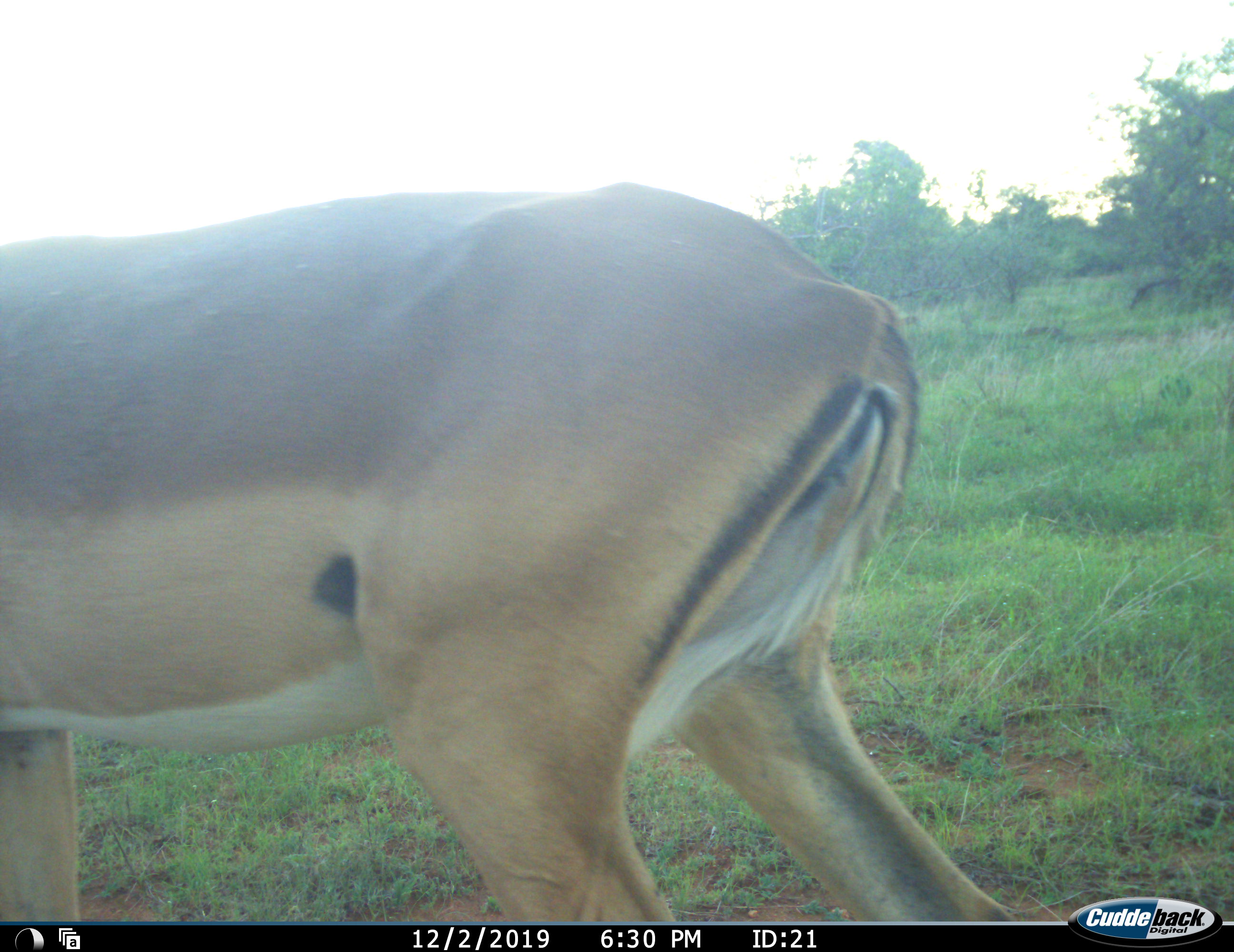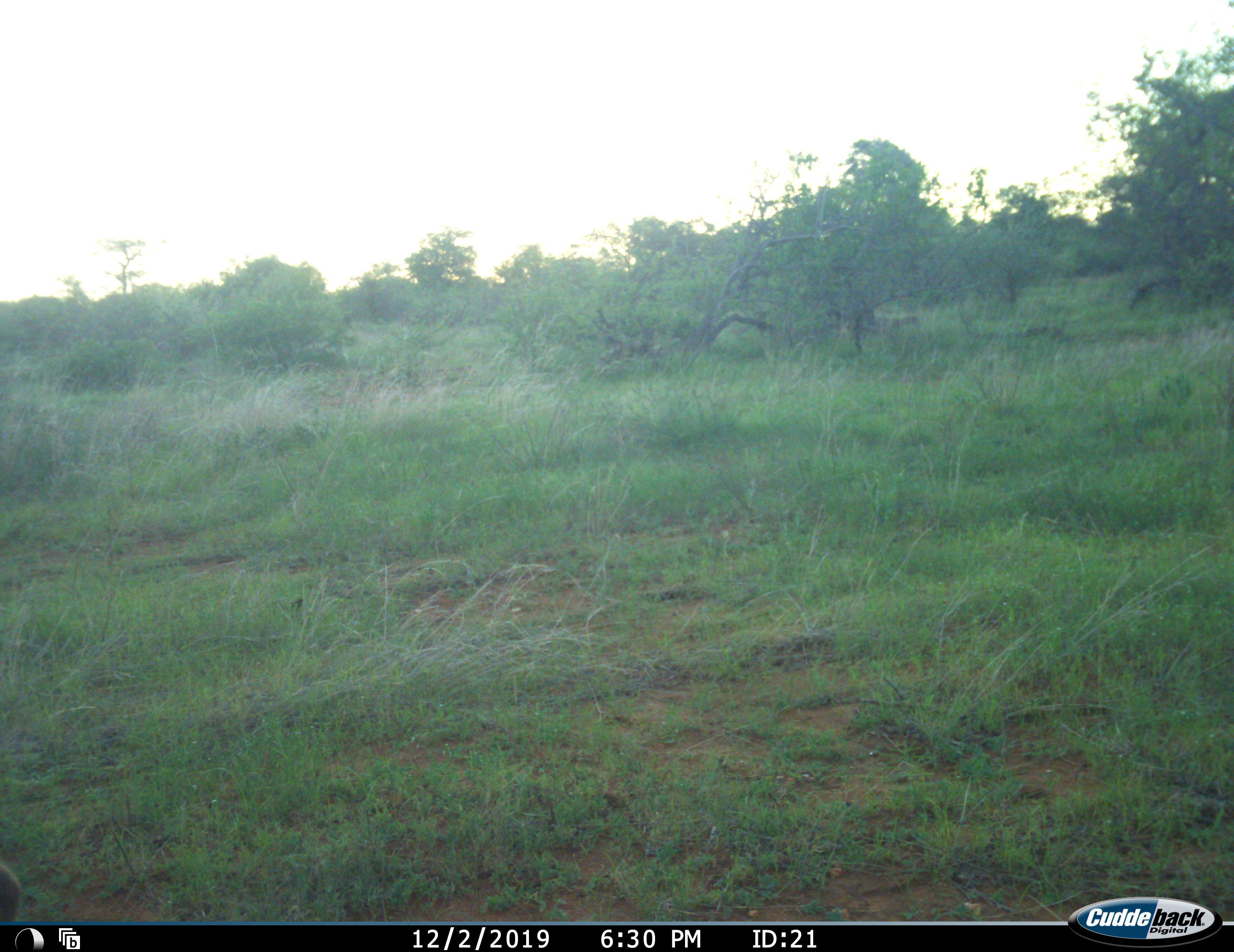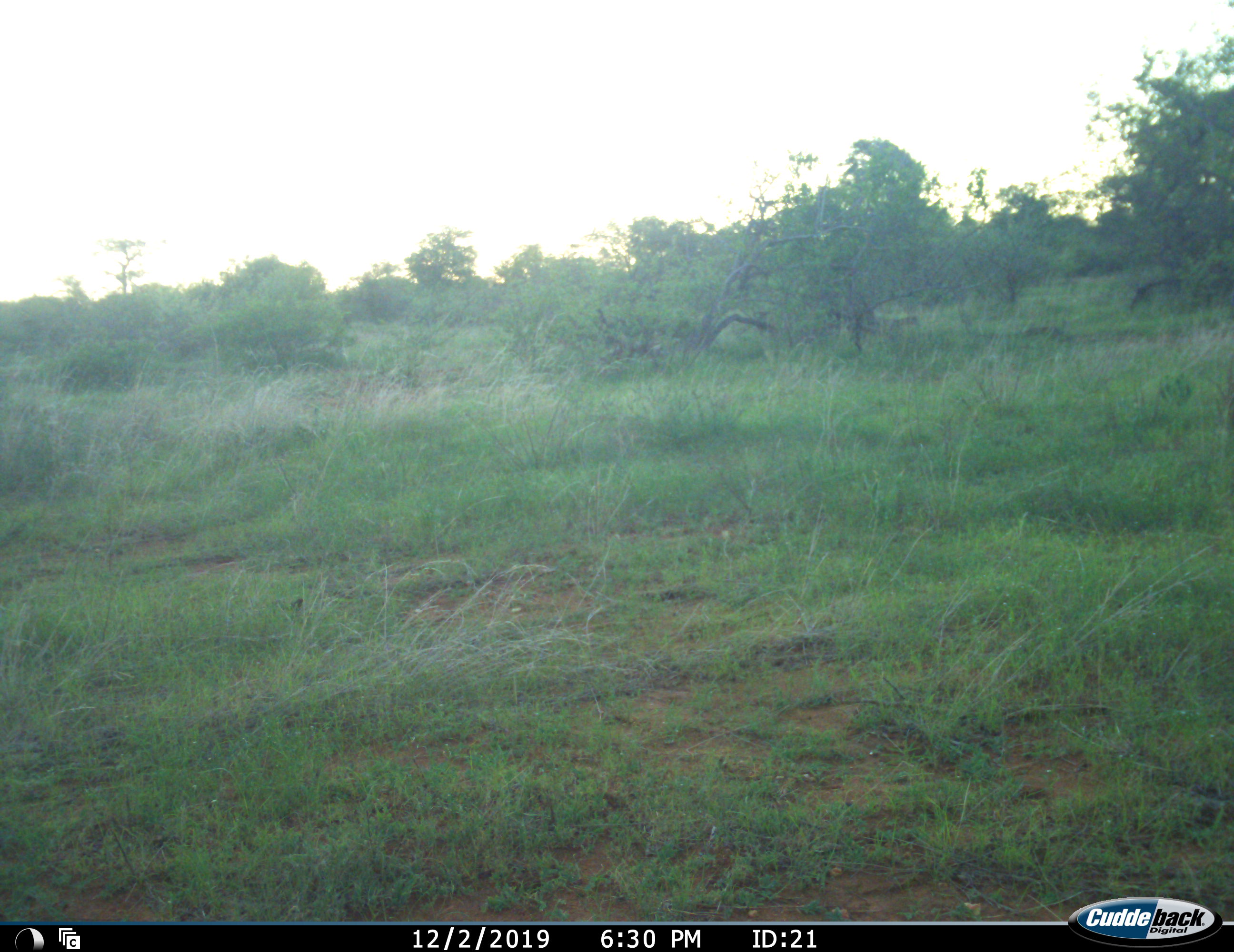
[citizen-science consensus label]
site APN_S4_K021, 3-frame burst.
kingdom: Animalia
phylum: Chordata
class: Mammalia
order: Artiodactyla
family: Bovidae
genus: Aepyceros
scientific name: Aepyceros melampus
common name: impala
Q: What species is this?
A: Impala (Aepyceros melampus).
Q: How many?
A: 1.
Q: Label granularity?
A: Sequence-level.